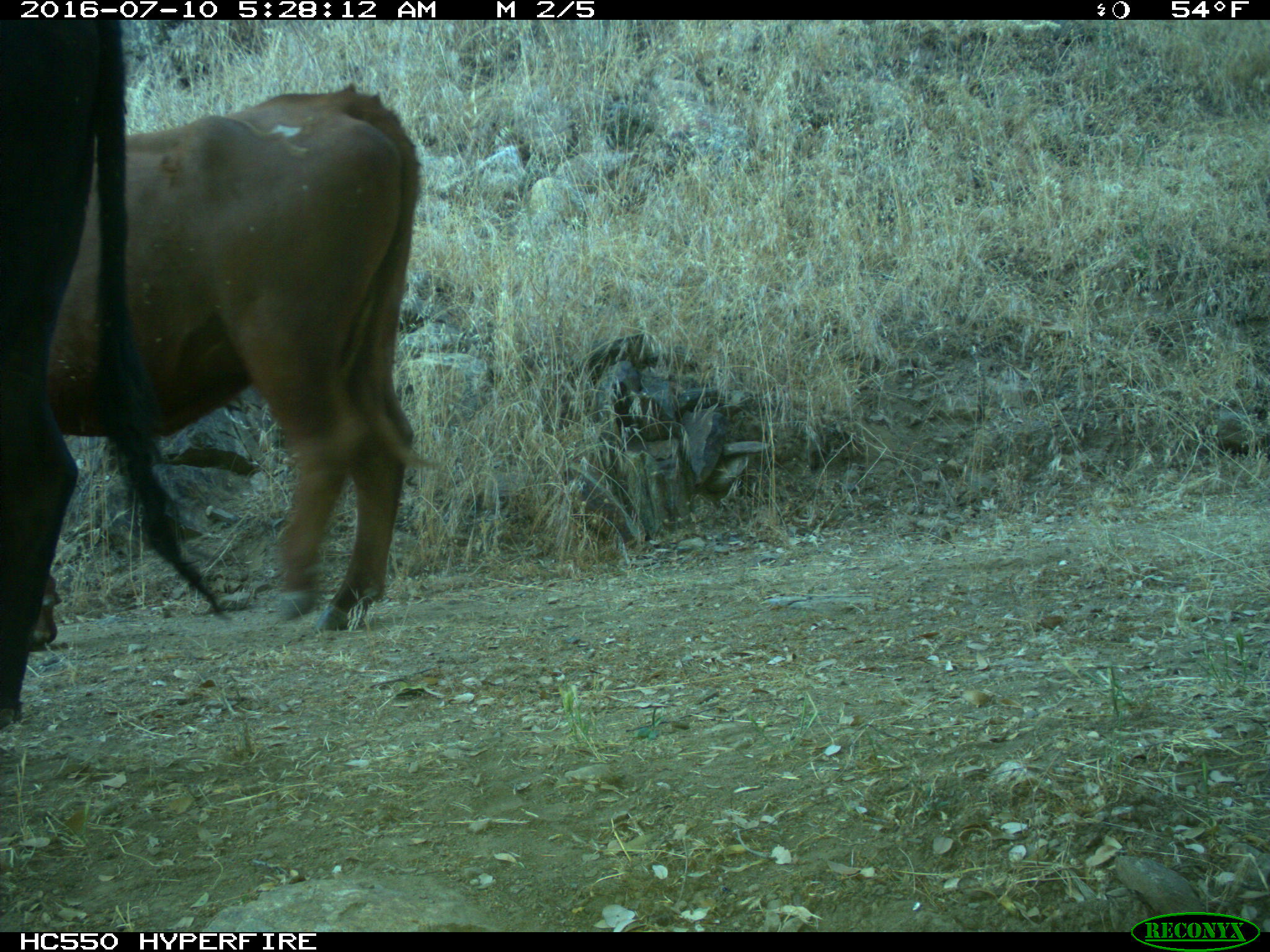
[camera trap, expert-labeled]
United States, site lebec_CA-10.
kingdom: Animalia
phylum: Chordata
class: Mammalia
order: Artiodactyla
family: Bovidae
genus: Bos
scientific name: Bos taurus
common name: domestic cow